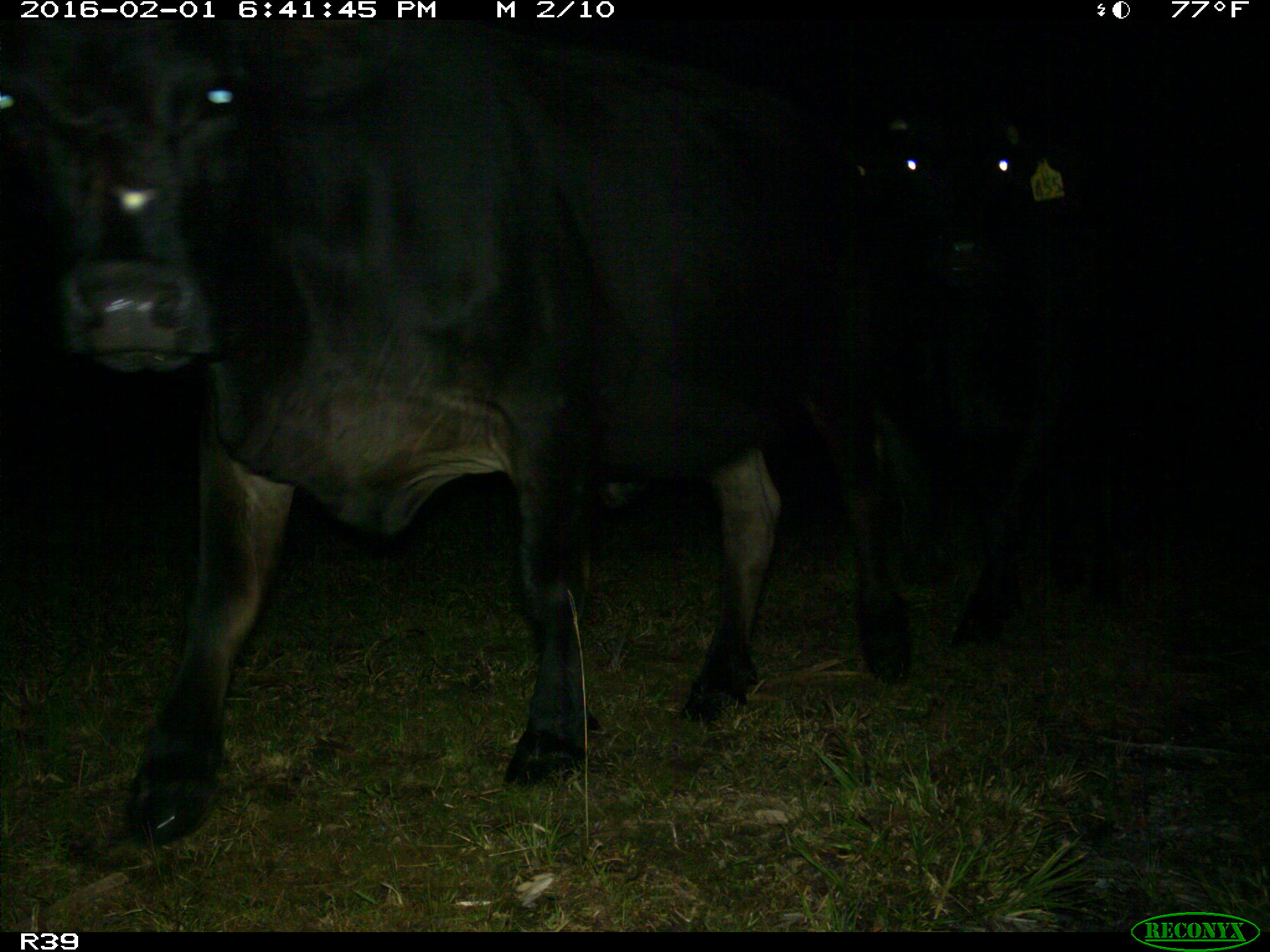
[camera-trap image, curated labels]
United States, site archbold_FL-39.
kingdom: Animalia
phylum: Chordata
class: Mammalia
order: Artiodactyla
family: Bovidae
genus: Bos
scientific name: Bos taurus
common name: domestic cow